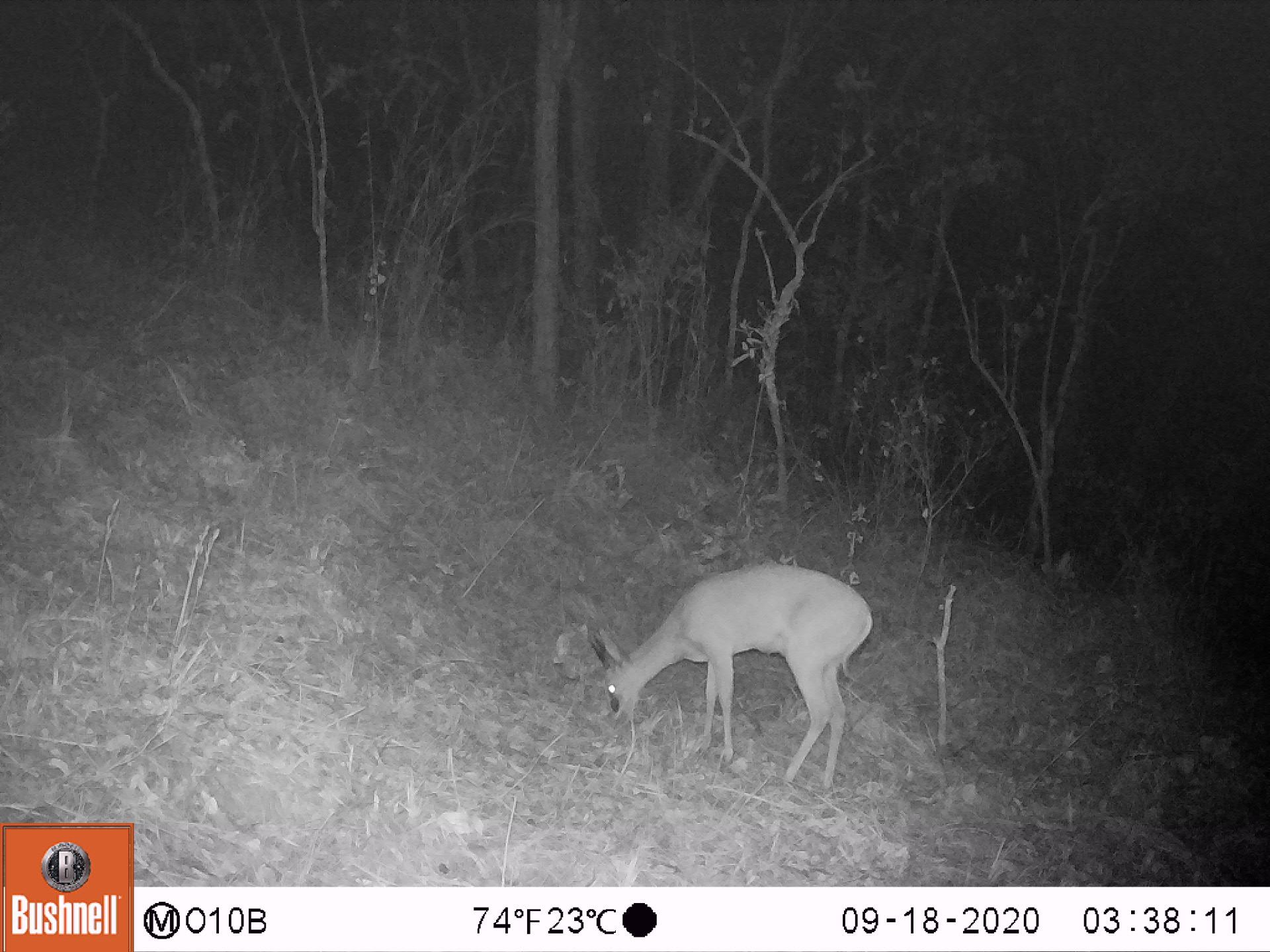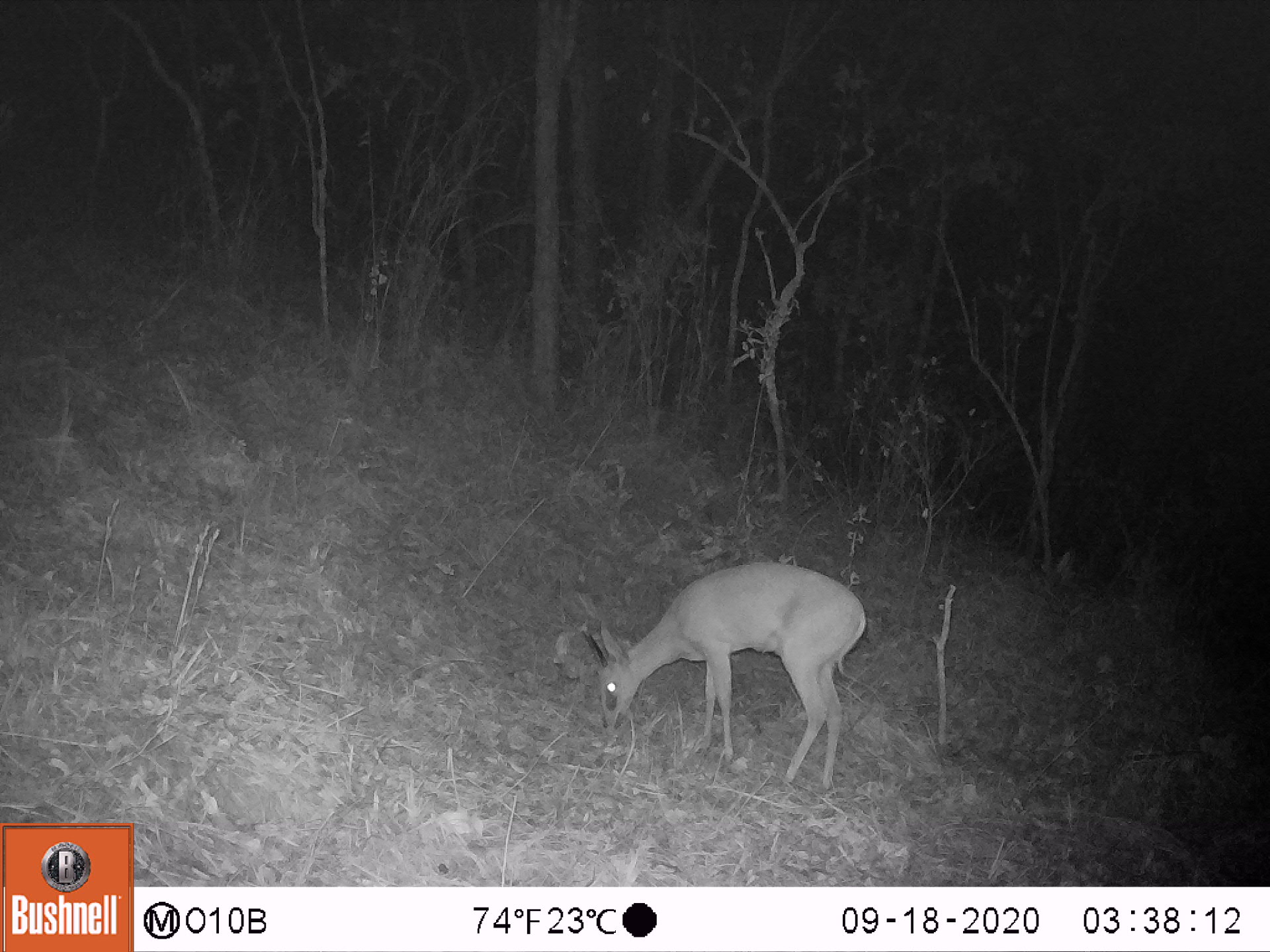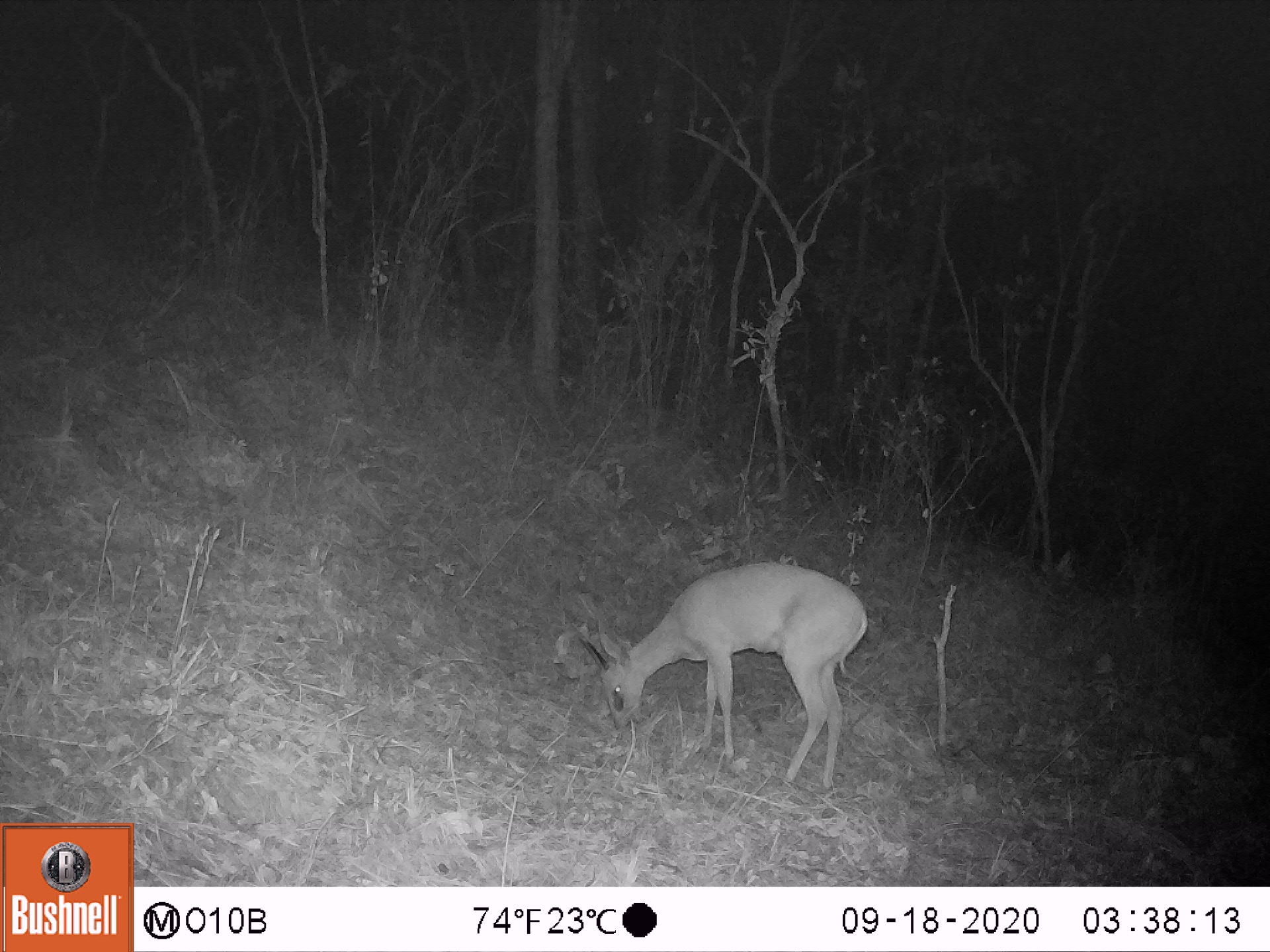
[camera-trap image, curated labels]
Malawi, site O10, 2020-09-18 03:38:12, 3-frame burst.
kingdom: Animalia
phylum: Chordata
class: Mammalia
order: Artiodactyla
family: Bovidae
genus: Sylvicapra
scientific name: Sylvicapra grimmia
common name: common duiker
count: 1